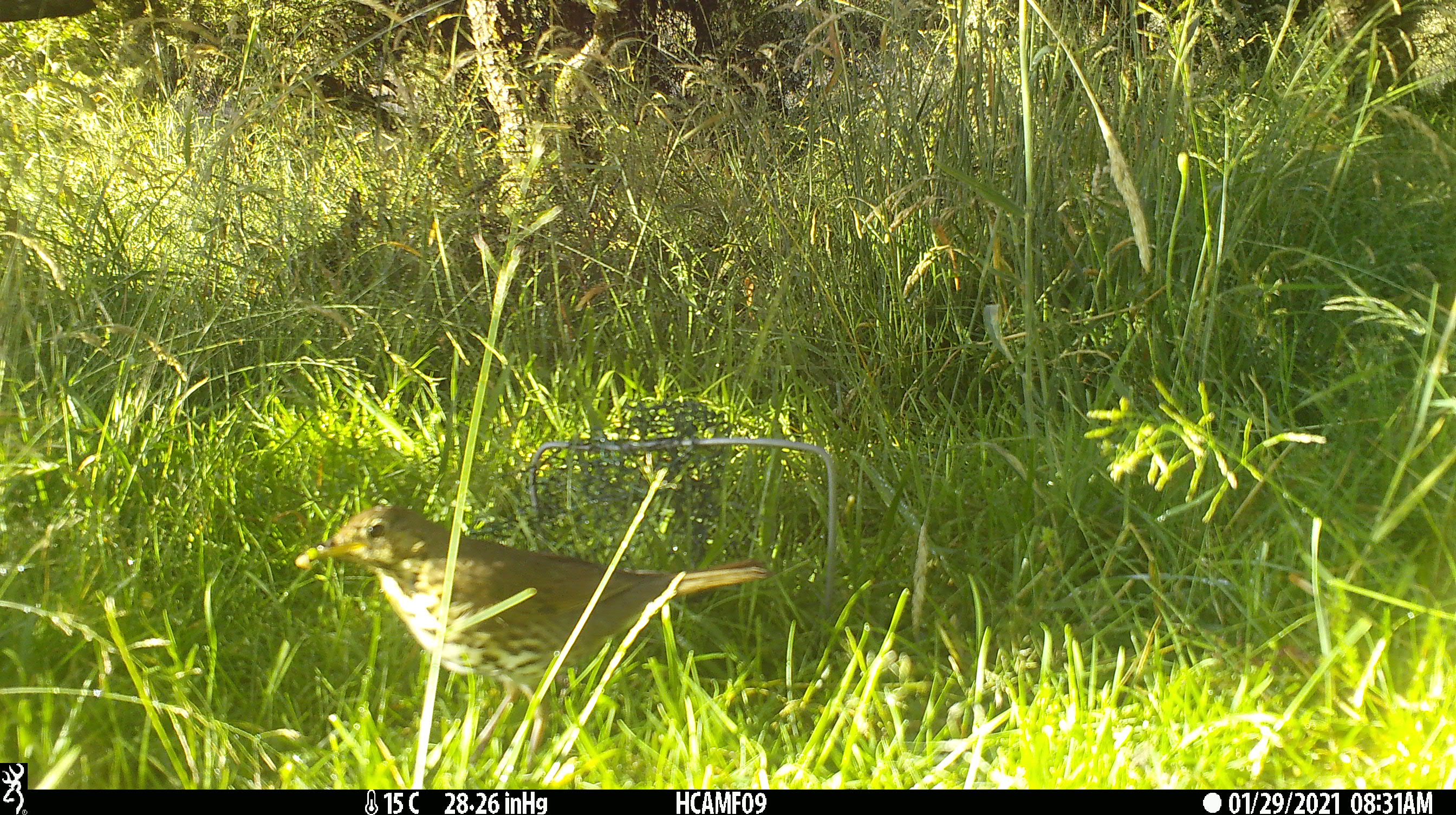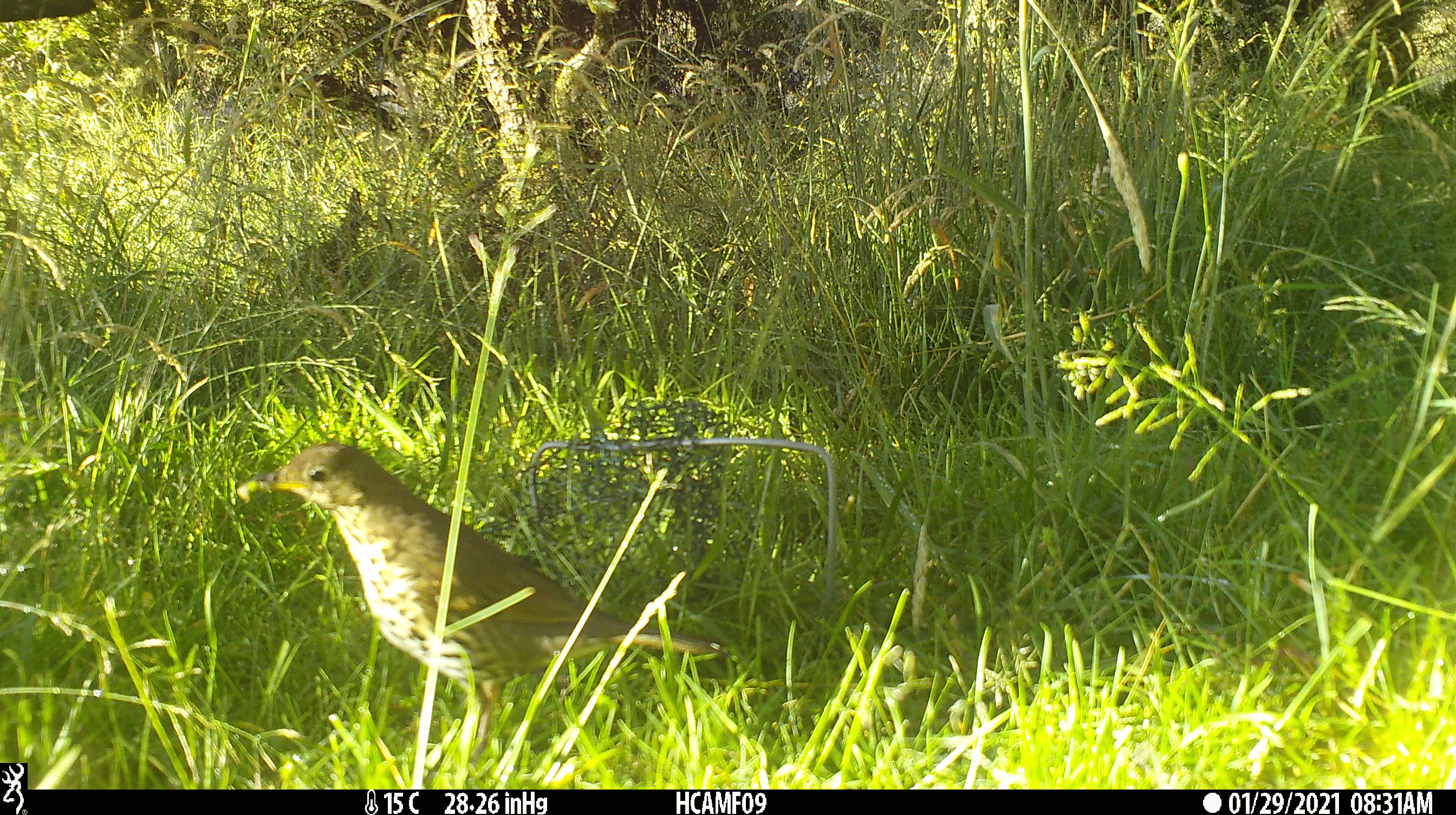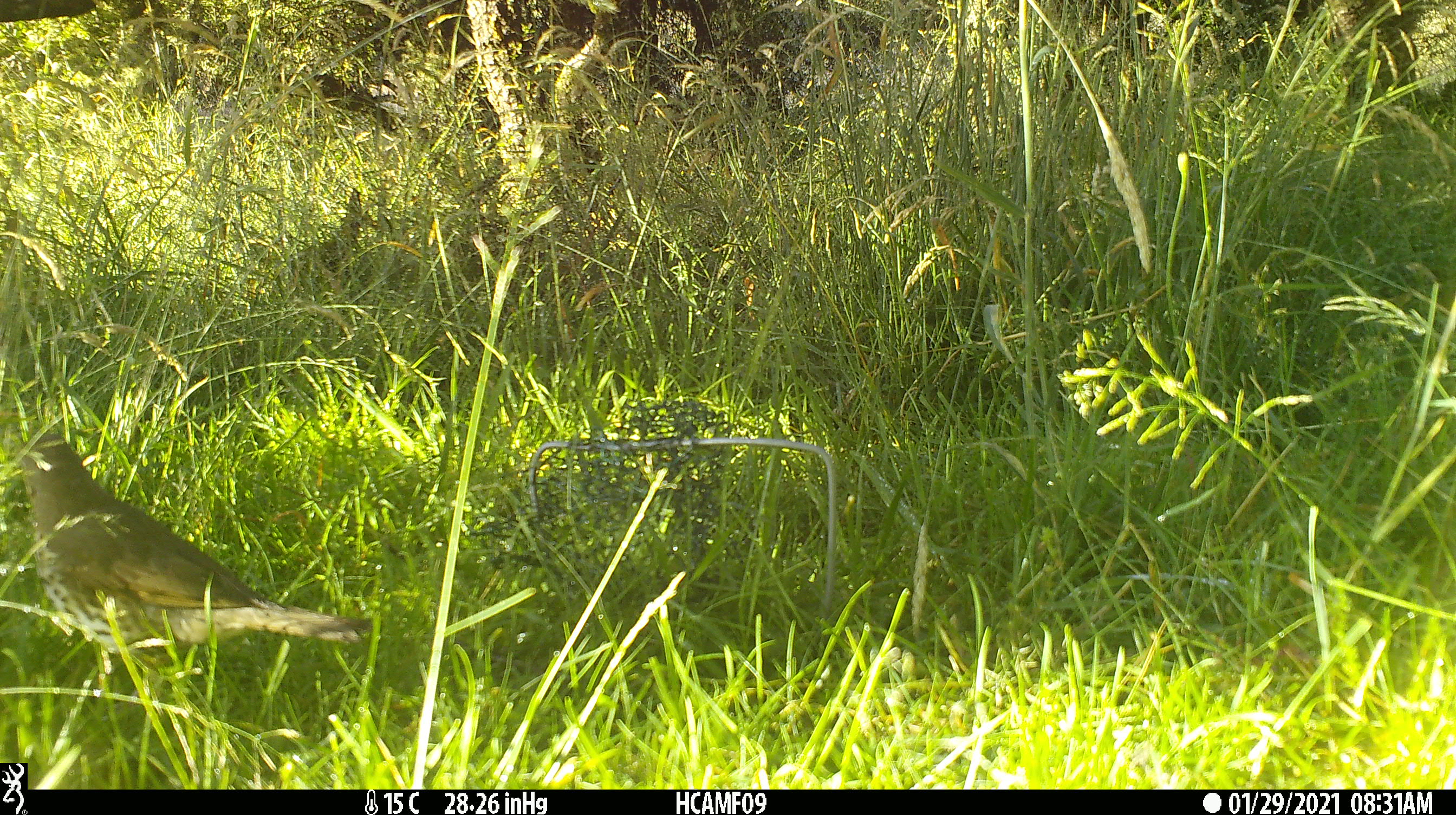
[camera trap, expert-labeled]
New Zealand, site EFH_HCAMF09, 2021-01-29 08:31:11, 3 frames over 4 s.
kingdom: Animalia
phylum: Chordata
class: Aves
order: Passeriformes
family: Turdidae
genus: Turdus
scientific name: Turdus philomelos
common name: song thrush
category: thrush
Thrush (song thrush) (Turdus philomelos).